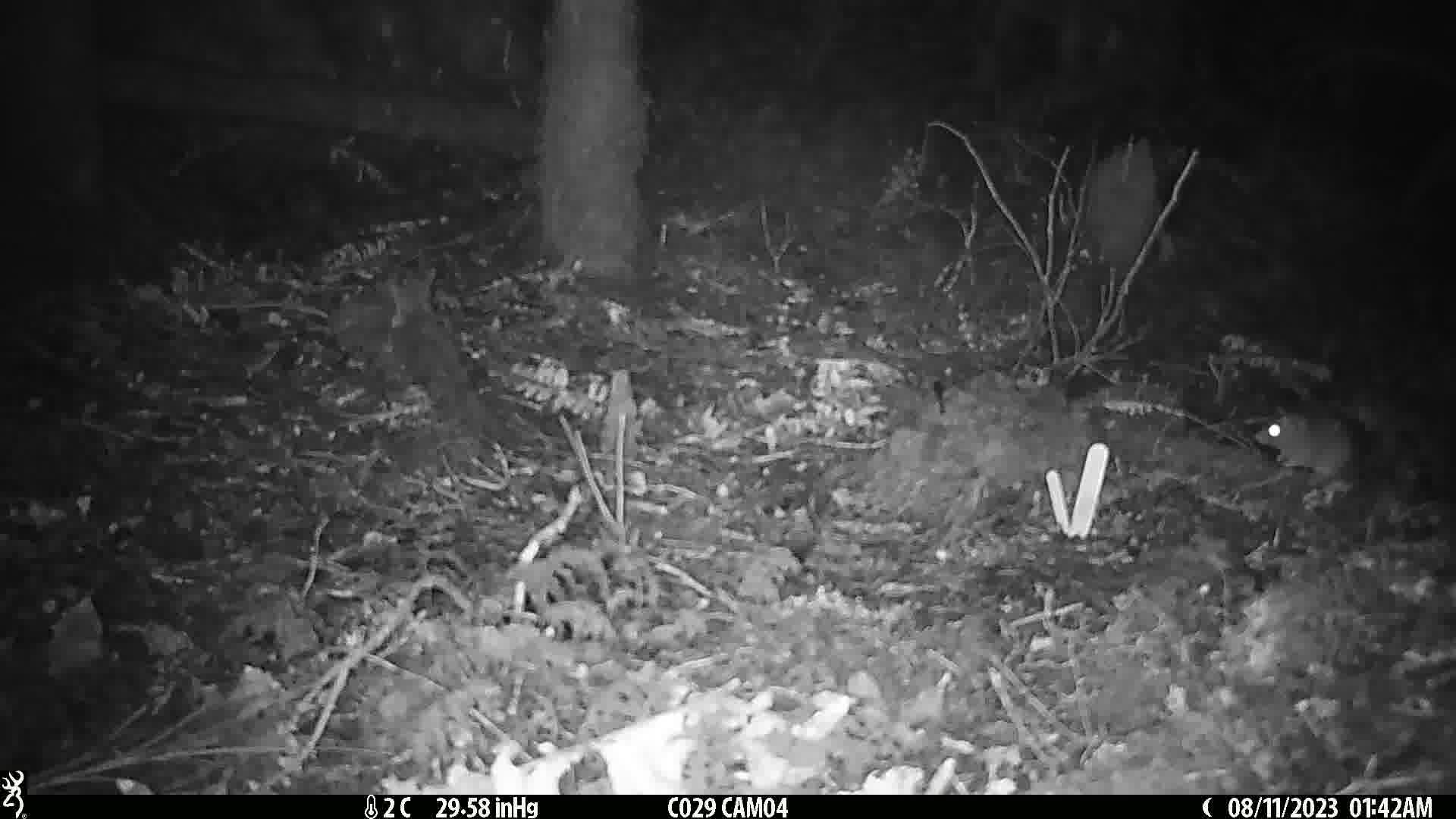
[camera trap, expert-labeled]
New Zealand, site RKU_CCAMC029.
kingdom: Animalia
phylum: Chordata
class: Mammalia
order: Rodentia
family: Muridae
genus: Rattus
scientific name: Rattus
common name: rat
Rat (Rattus).